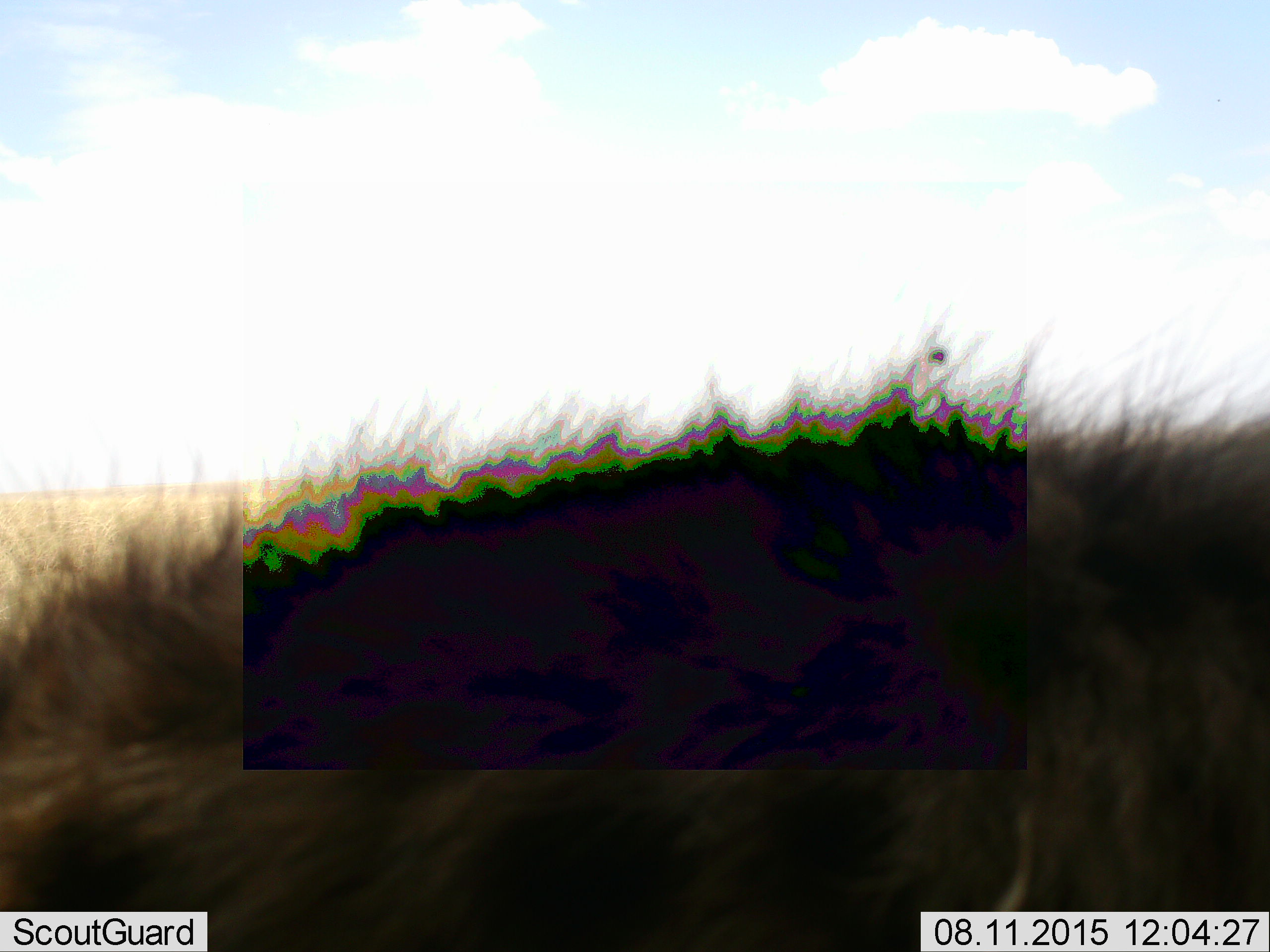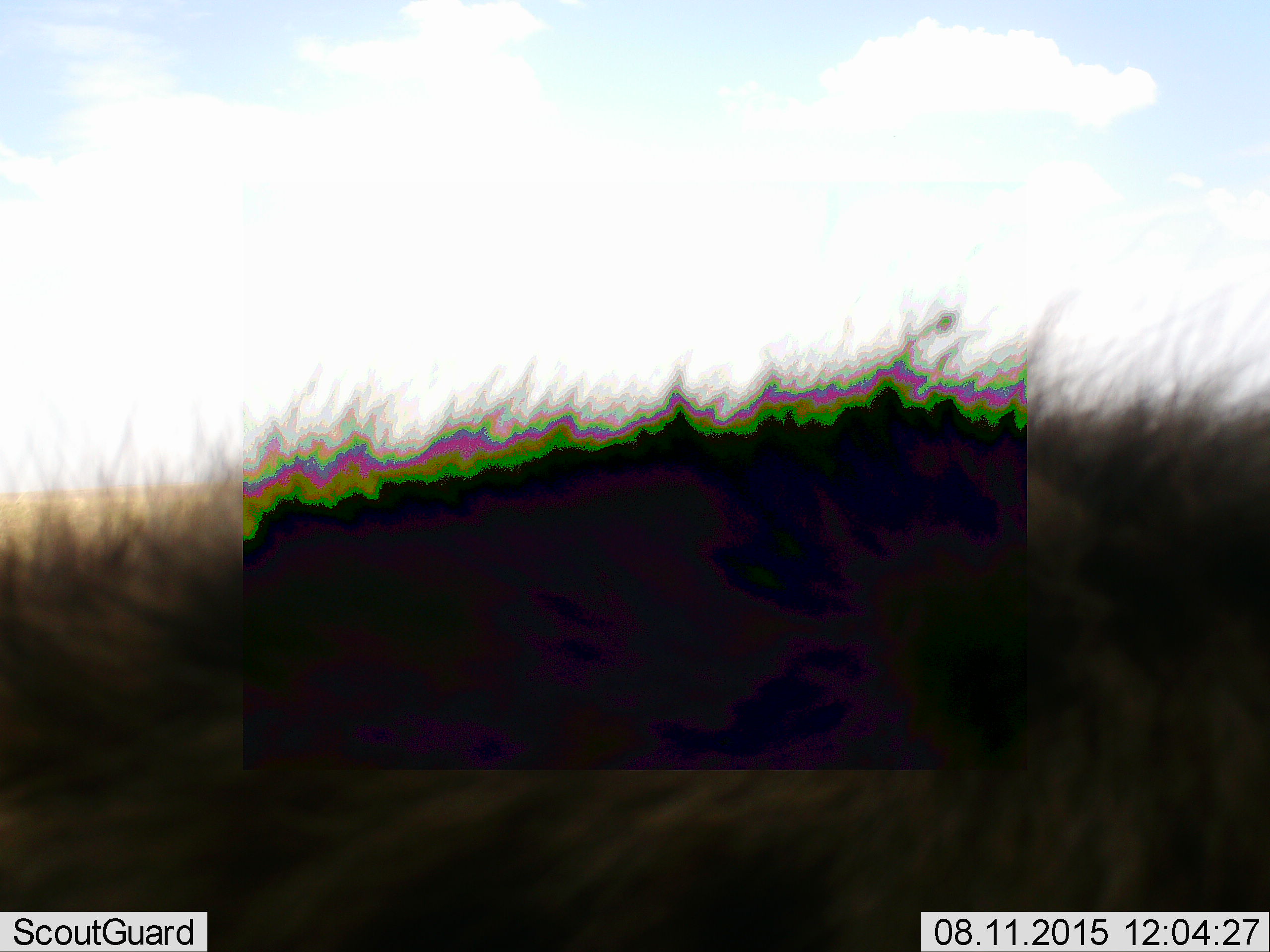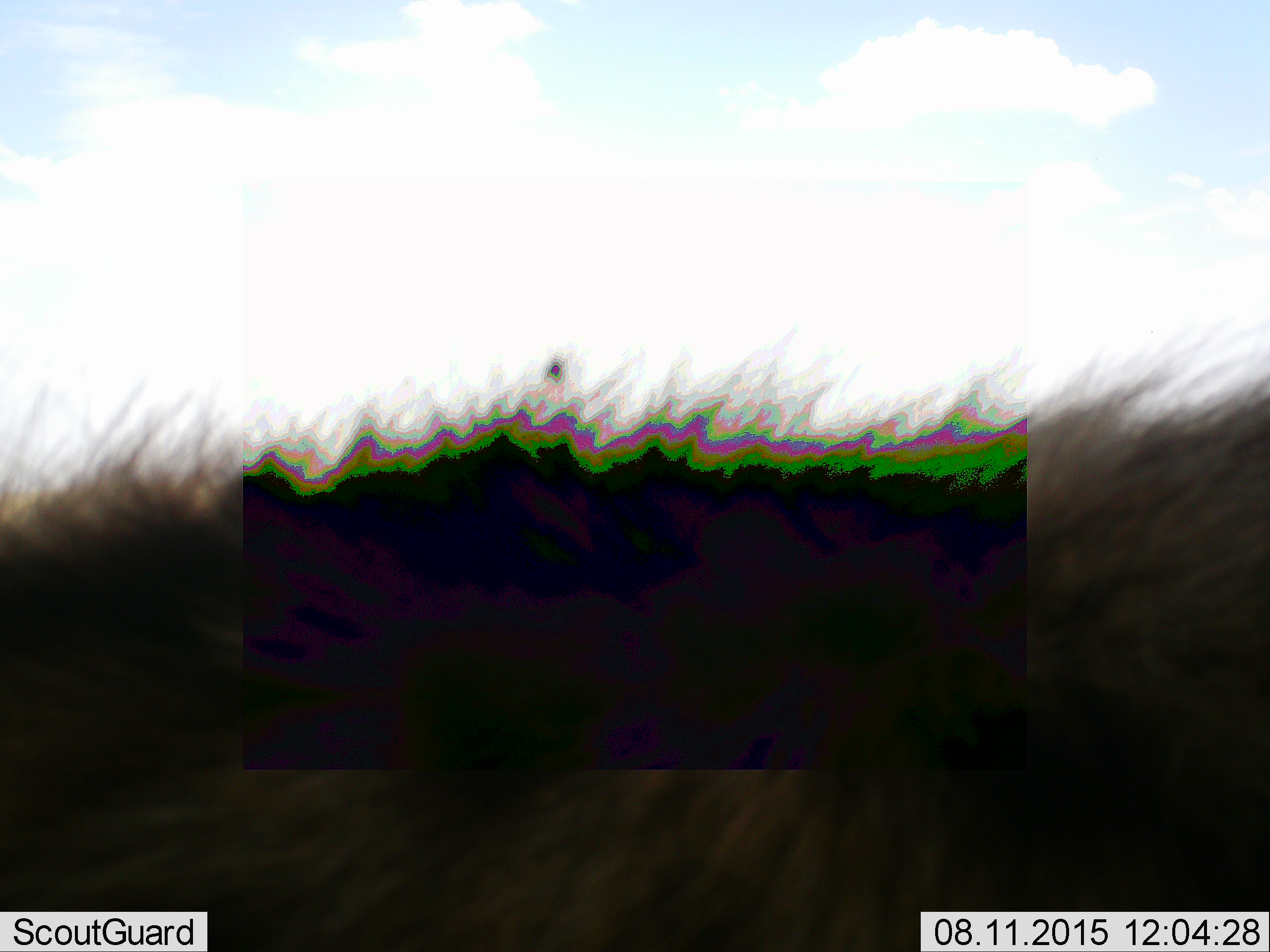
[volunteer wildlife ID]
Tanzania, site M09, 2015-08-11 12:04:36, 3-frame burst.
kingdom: Animalia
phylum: Chordata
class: Mammalia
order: Carnivora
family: Hyaenidae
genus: Crocuta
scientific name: Crocuta crocuta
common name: spotted hyena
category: hyenaspotted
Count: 1.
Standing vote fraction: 75%.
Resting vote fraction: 0%.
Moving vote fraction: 25%.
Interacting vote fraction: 0%.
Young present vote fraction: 0%.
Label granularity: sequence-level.